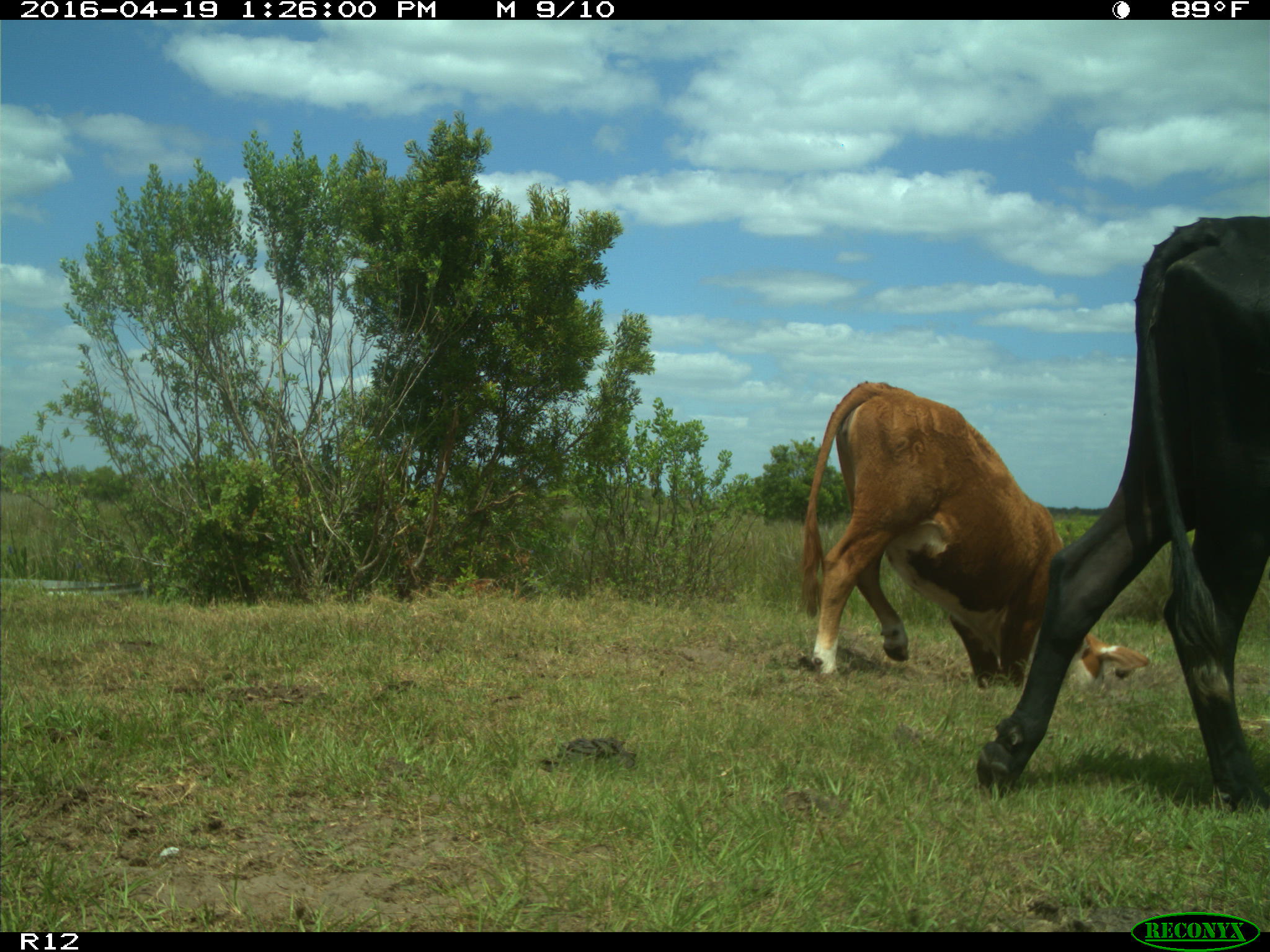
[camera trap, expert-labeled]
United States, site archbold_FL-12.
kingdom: Animalia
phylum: Chordata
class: Mammalia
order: Artiodactyla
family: Bovidae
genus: Bos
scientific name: Bos taurus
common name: domestic cow